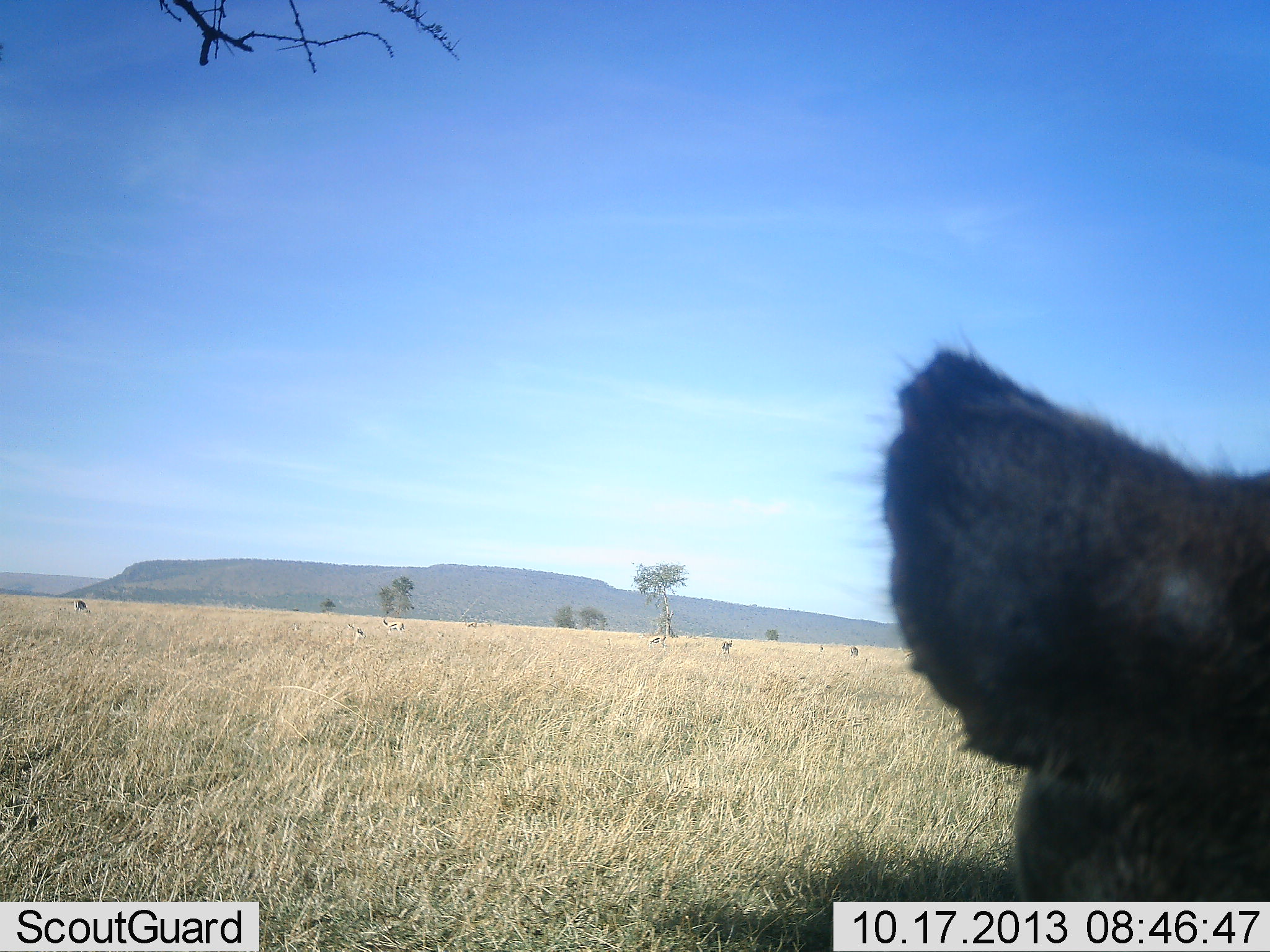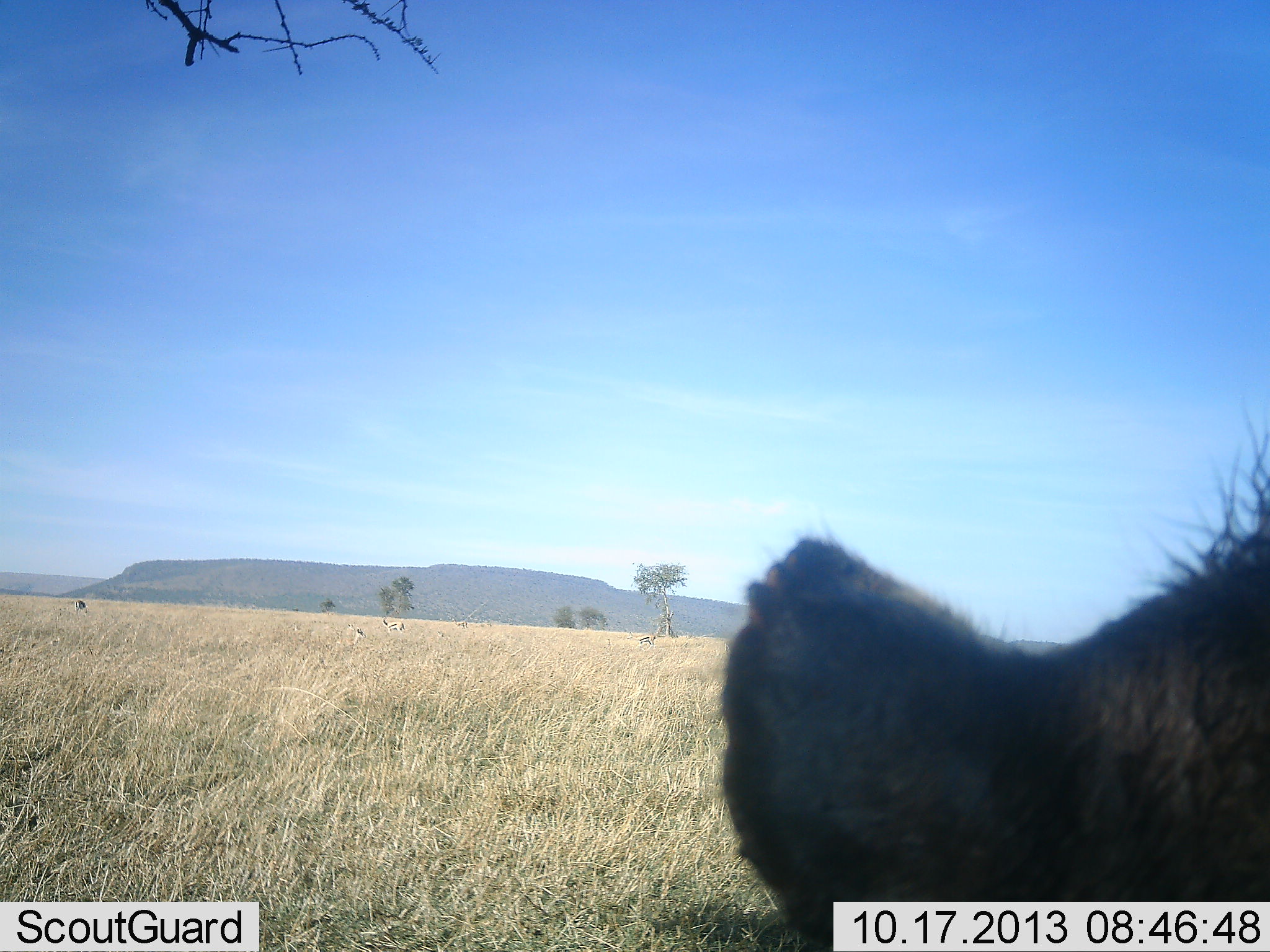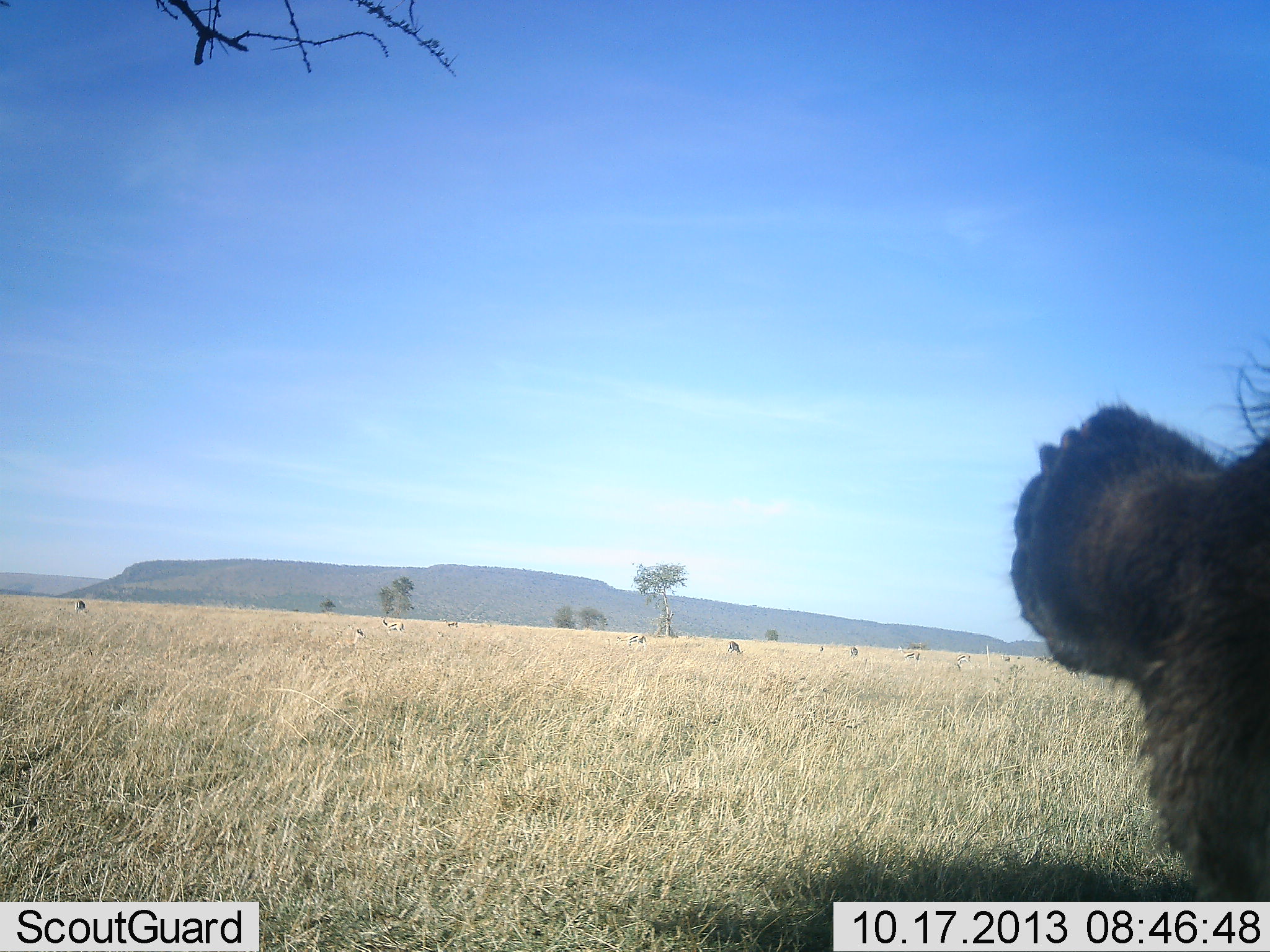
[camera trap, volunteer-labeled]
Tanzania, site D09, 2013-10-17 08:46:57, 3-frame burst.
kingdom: Animalia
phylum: Chordata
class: Mammalia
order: Carnivora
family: Hyaenidae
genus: Crocuta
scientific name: Crocuta crocuta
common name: spotted hyena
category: hyenaspotted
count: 1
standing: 42%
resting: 33%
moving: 17%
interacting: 0%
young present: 0%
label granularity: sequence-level